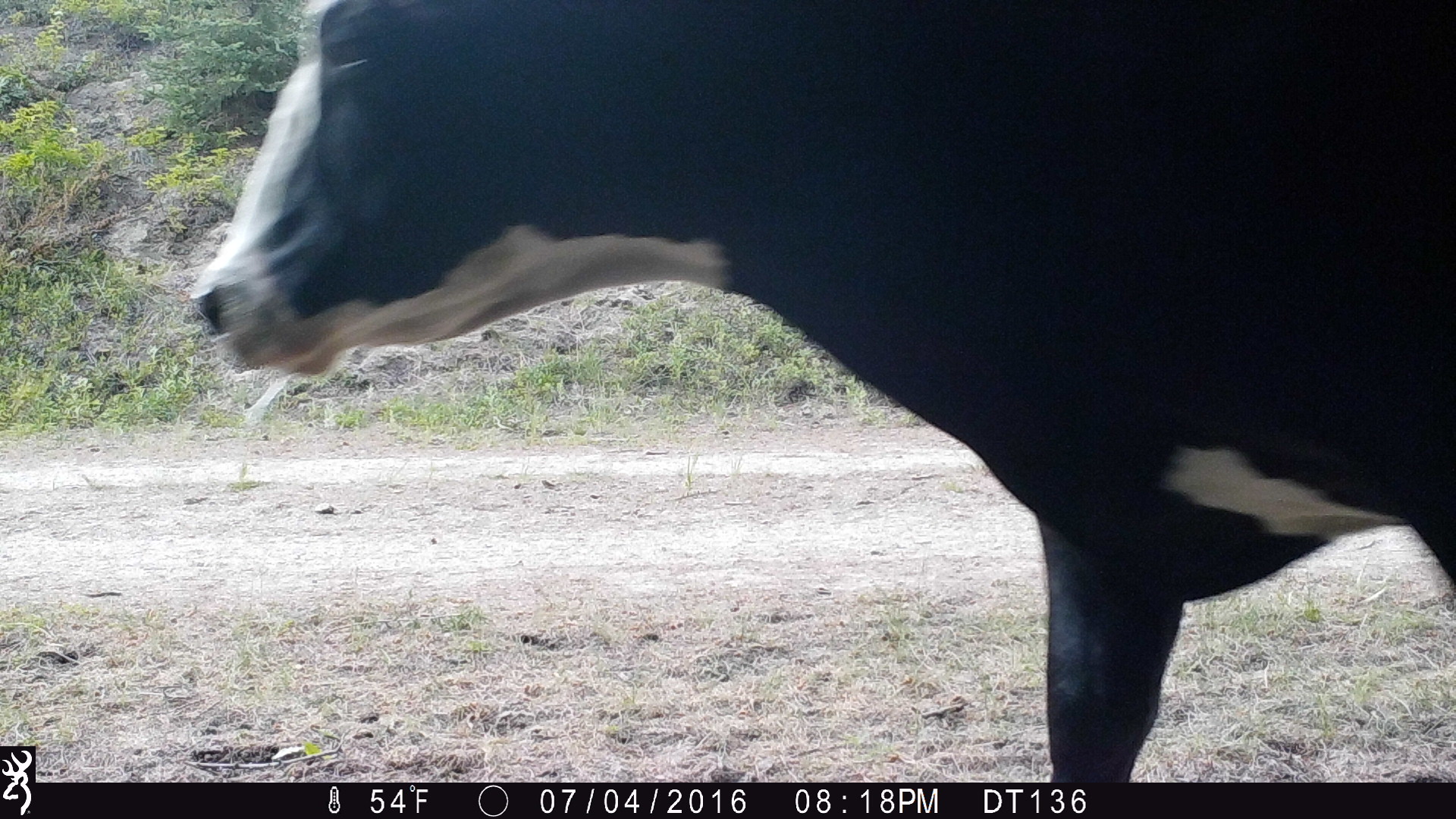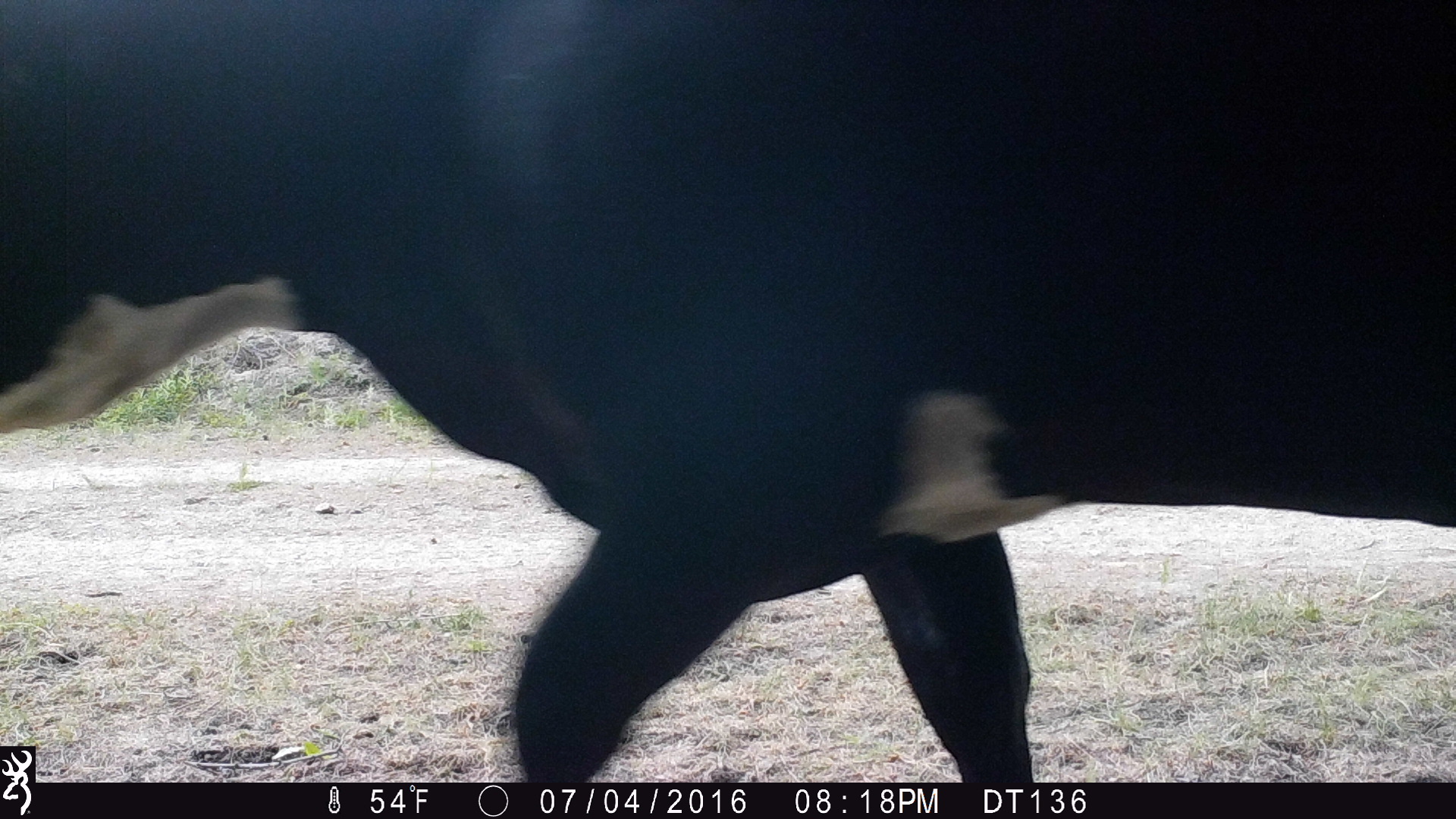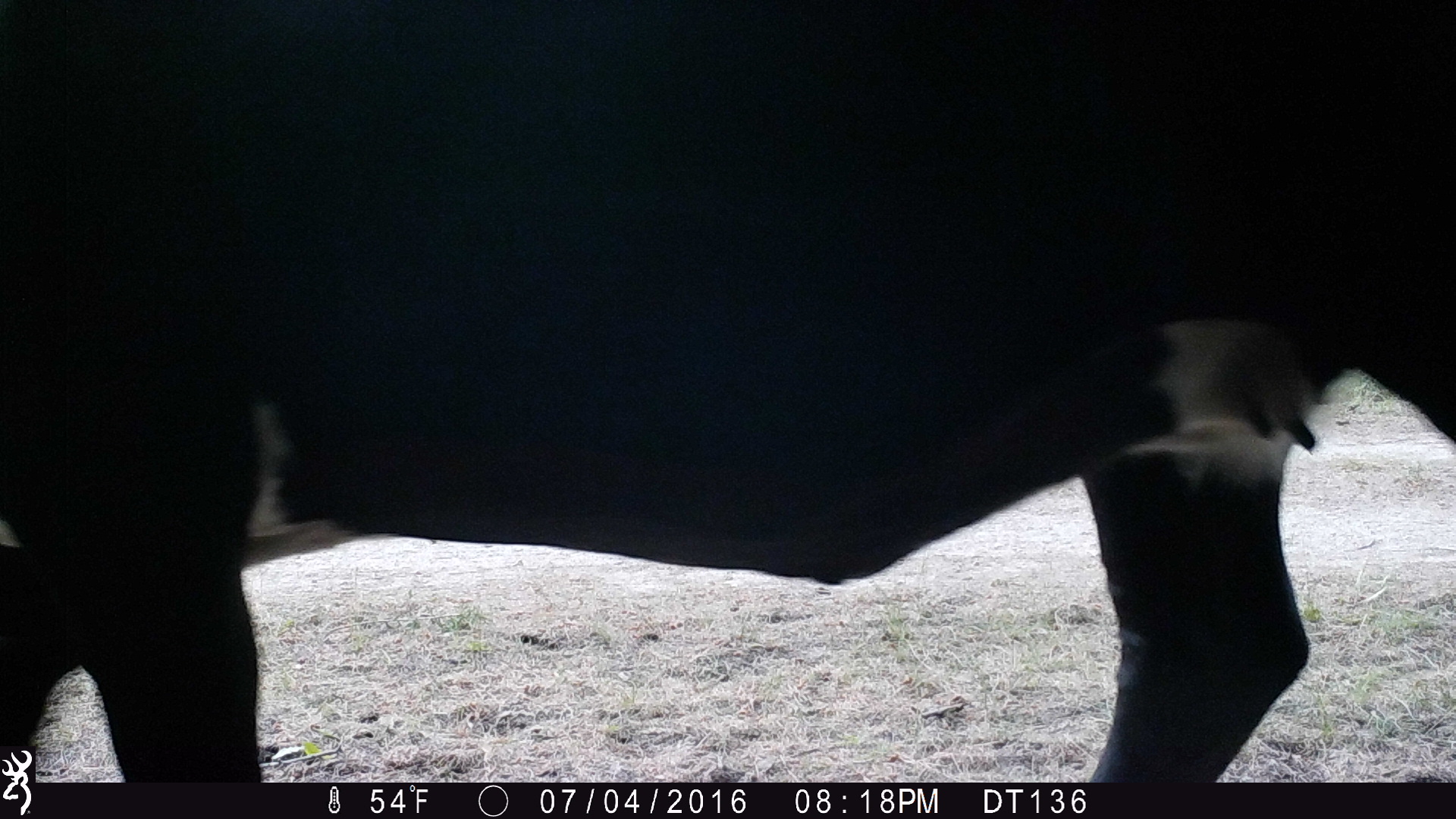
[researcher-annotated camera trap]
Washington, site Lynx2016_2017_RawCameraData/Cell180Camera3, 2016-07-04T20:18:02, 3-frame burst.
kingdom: Animalia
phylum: Chordata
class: Mammalia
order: Artiodactyla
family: Bovidae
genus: Bos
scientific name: Bos taurus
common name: domestic cattle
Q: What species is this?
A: Domestic cattle (Bos taurus).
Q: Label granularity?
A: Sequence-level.